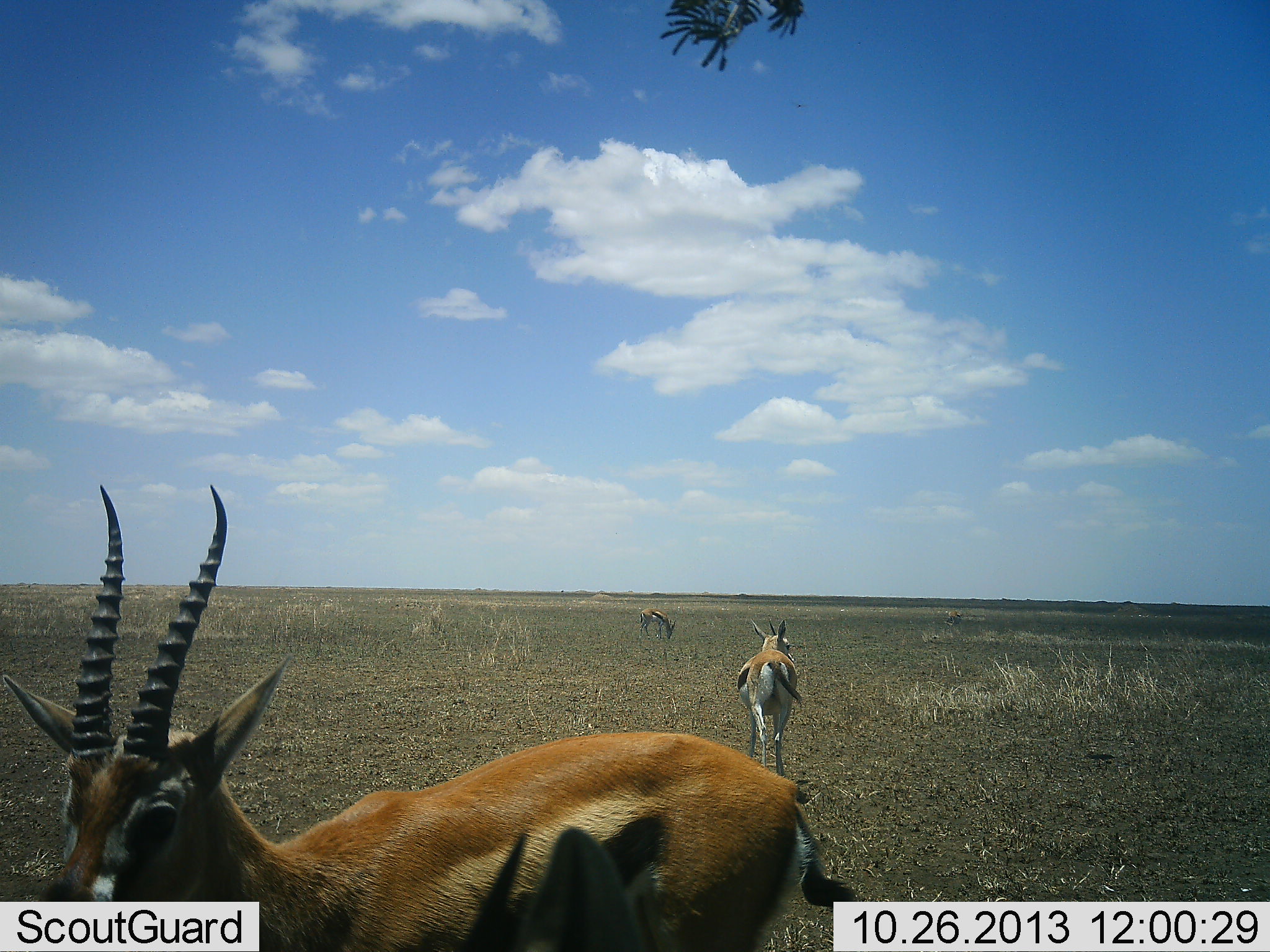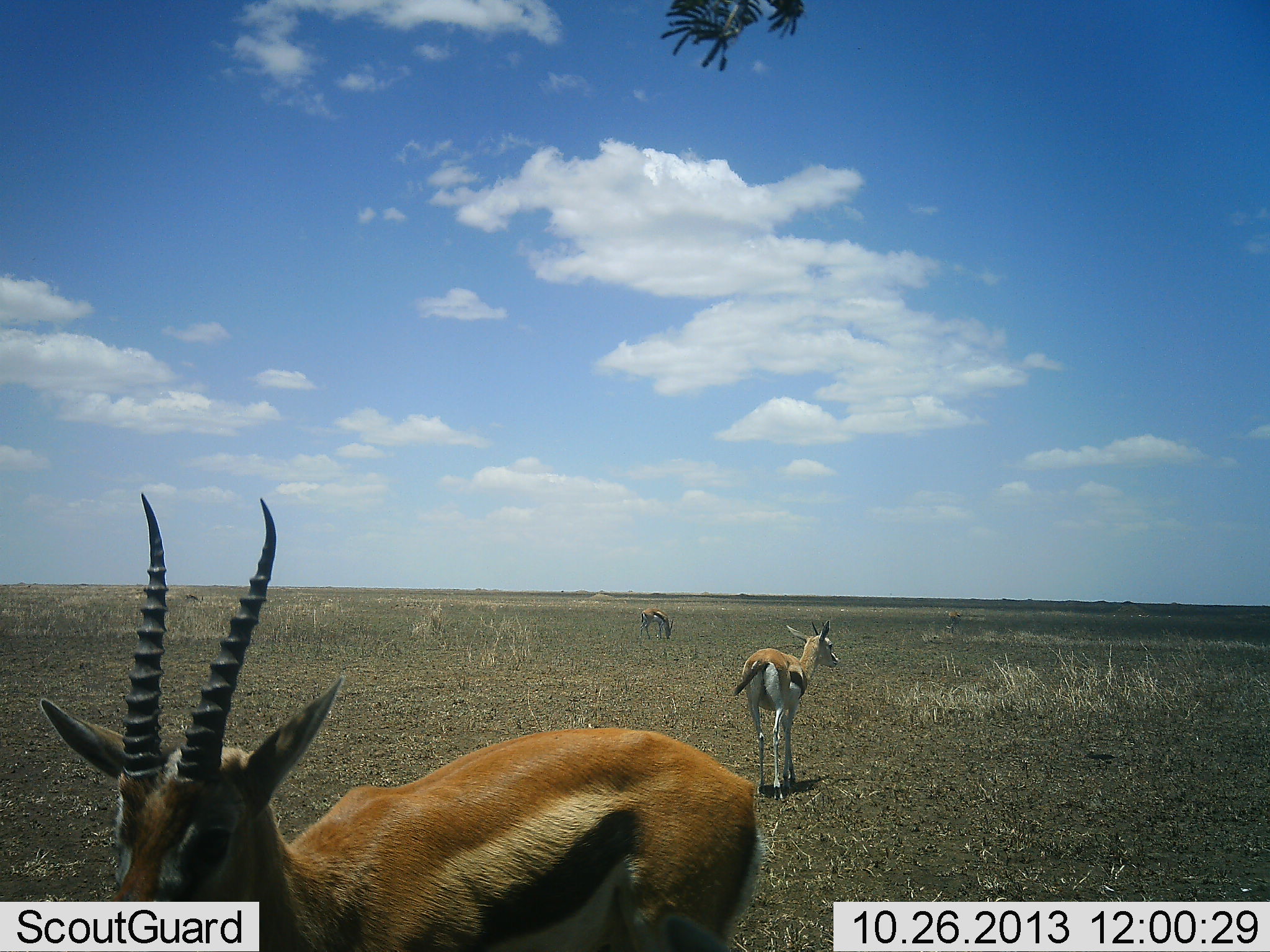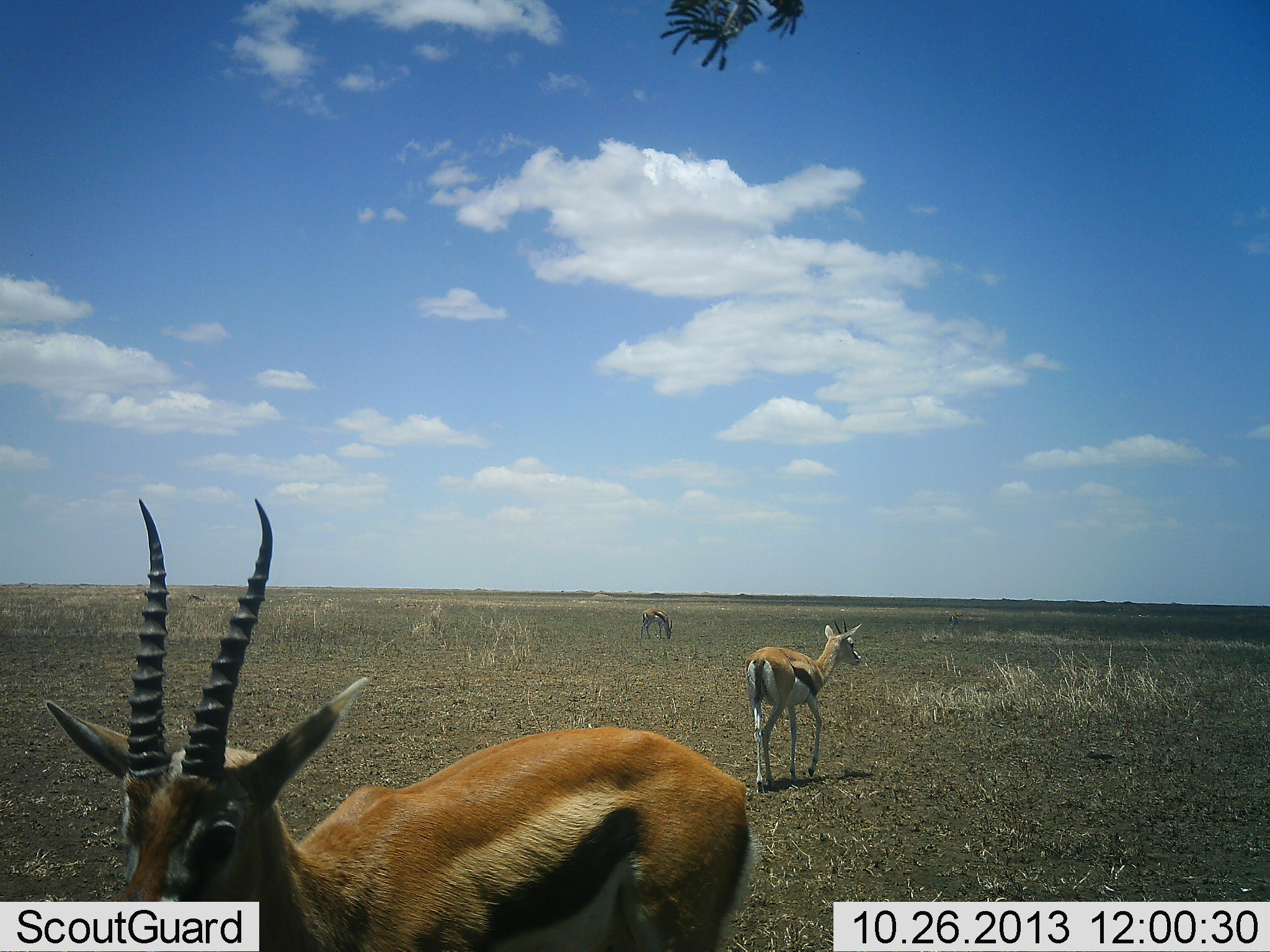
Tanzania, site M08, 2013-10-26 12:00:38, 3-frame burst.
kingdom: Animalia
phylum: Chordata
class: Mammalia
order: Artiodactyla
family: Bovidae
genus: Eudorcas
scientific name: Eudorcas thomsonii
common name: thomson's gazelle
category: gazellethomsons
Gazellethomsons (thomson's gazelle) (Eudorcas thomsonii), count 3. Behavior (volunteer vote fractions): standing 78%, resting 0%, moving 67%, interacting 0%. Young present (vote fraction): 0%. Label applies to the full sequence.